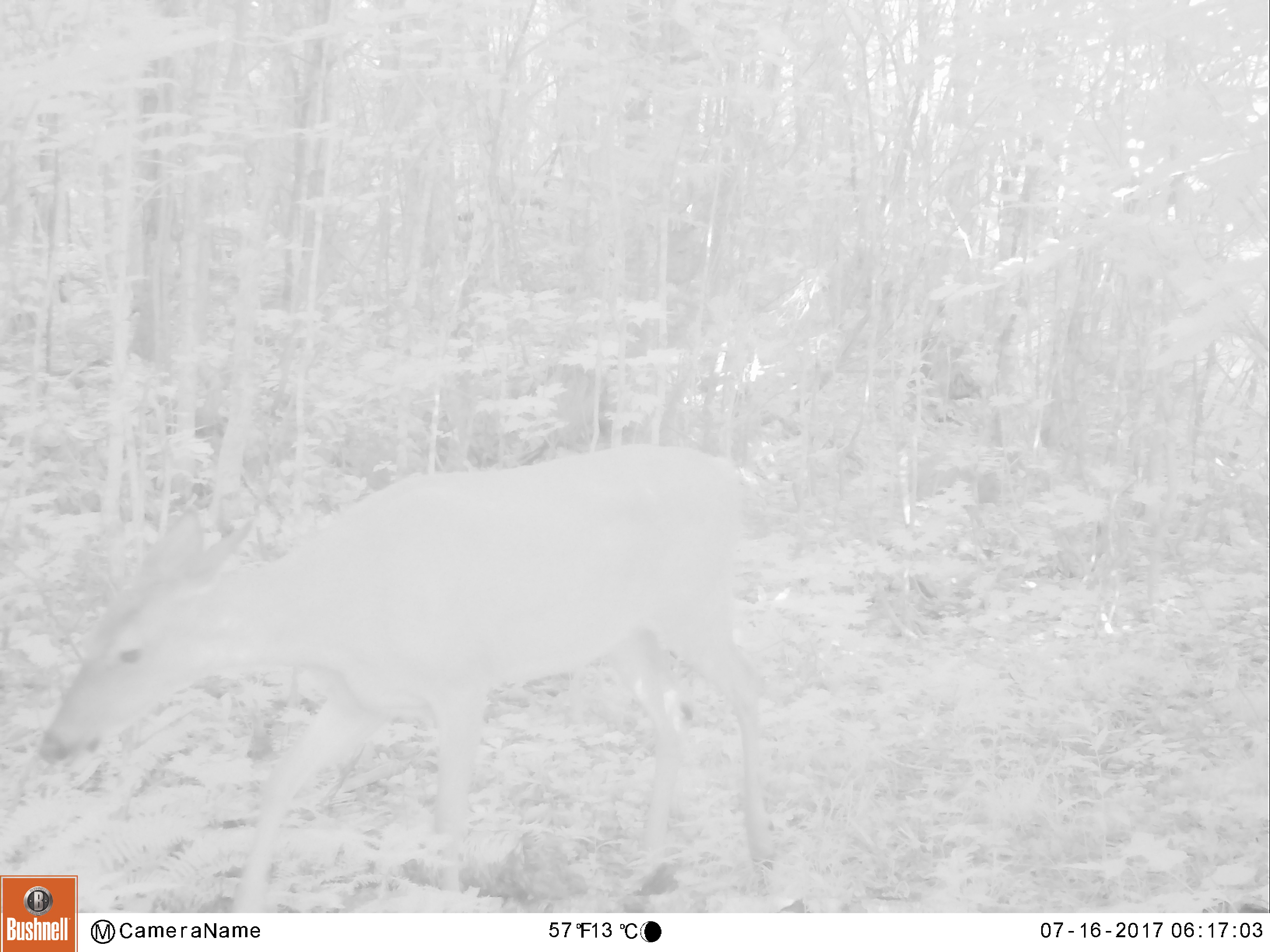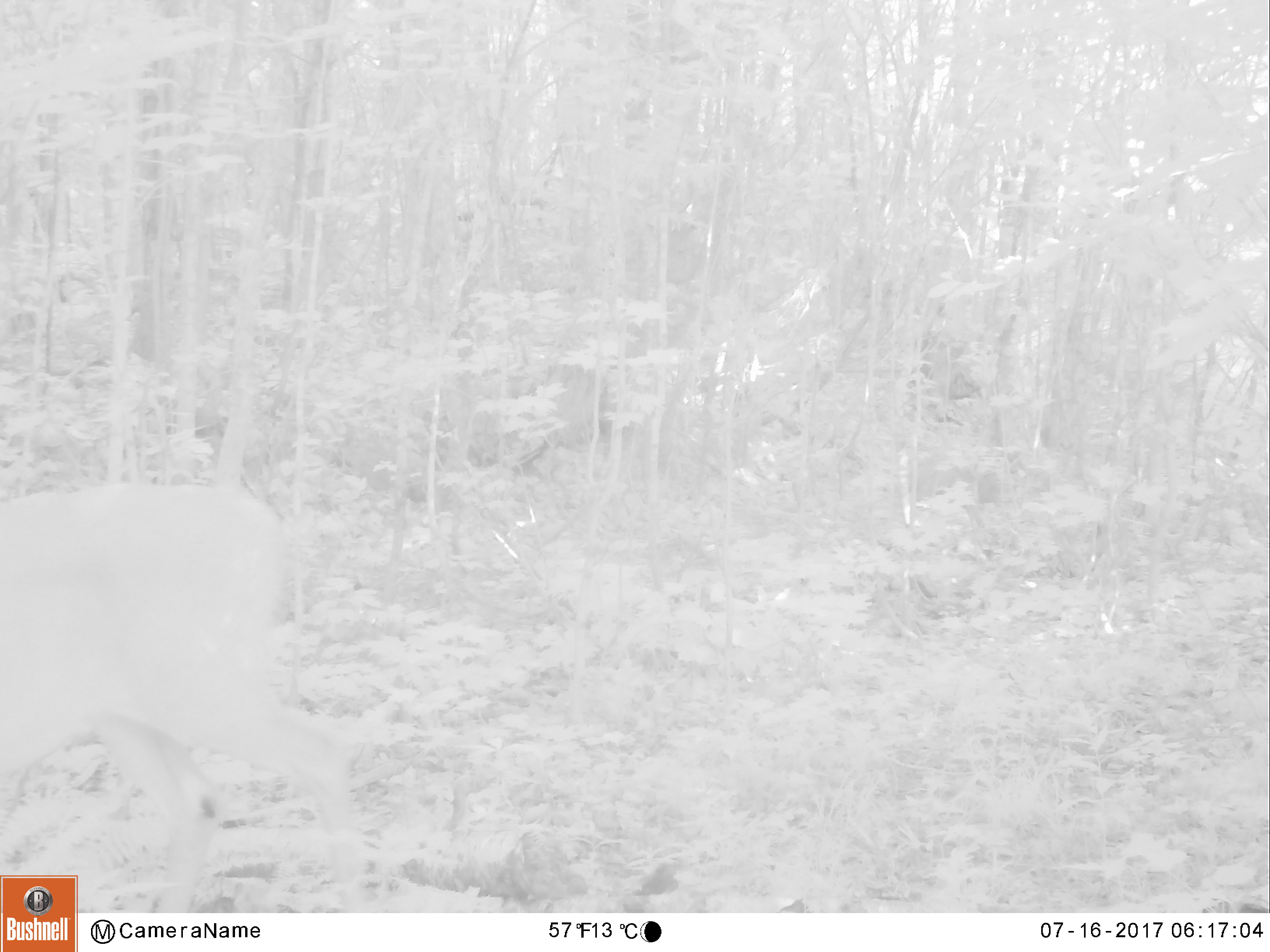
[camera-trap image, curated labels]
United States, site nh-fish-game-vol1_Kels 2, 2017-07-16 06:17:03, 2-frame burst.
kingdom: Animalia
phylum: Chordata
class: Mammalia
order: Artiodactyla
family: Cervidae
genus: Odocoileus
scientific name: Odocoileus virginianus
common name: white-tailed deer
White-tailed deer (Odocoileus virginianus).